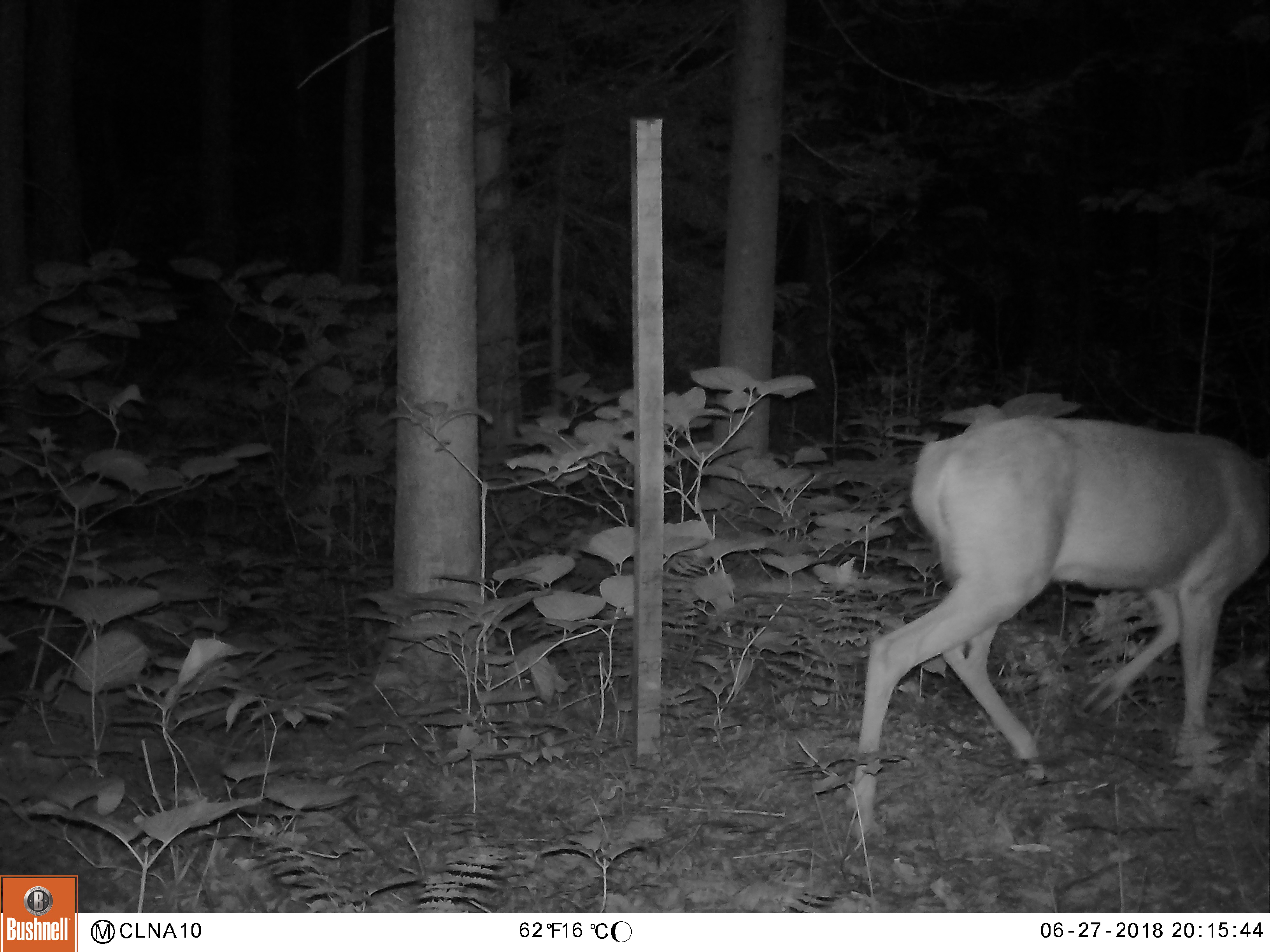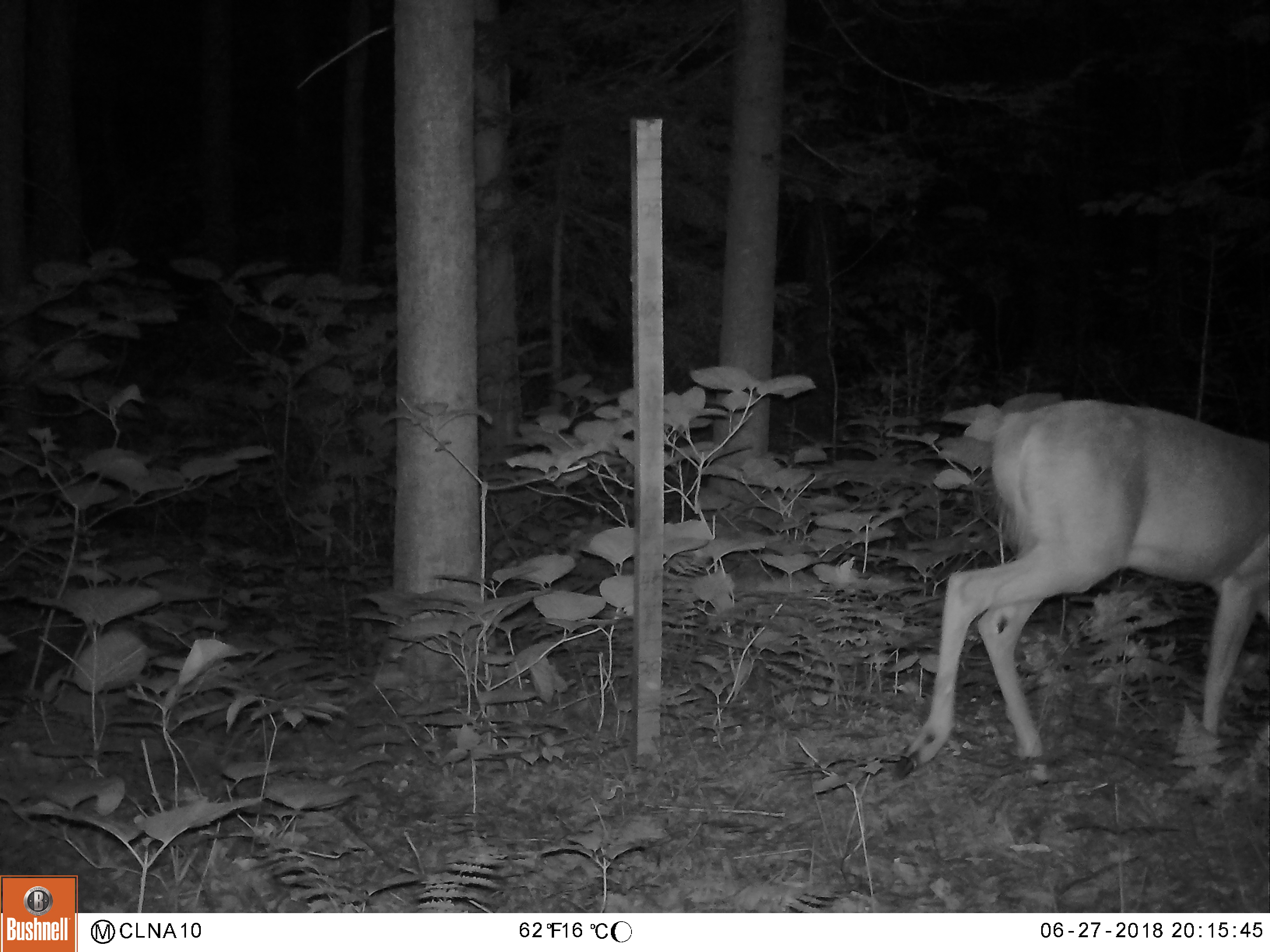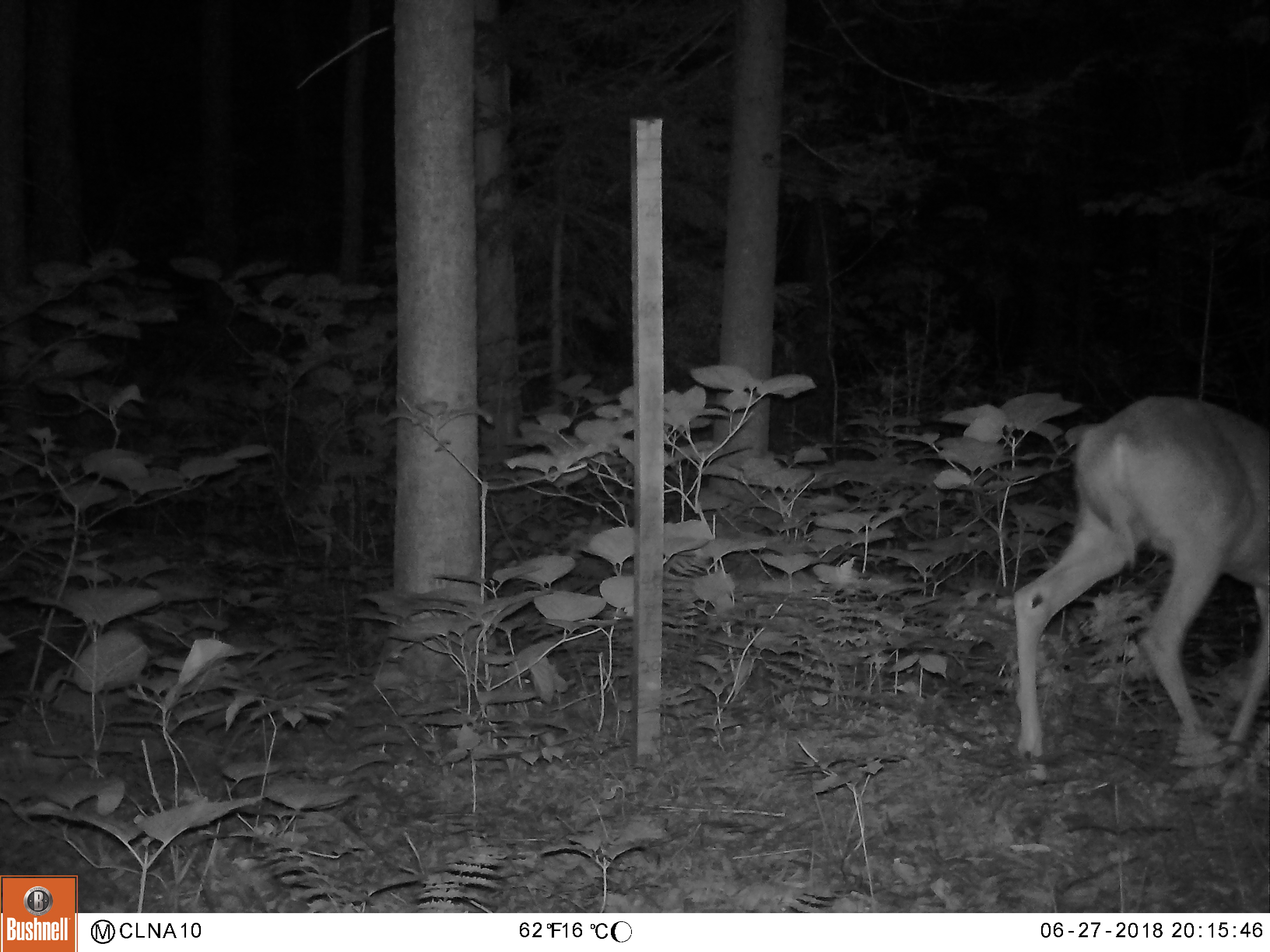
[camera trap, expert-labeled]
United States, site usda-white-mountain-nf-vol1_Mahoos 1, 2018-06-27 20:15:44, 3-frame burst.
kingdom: Animalia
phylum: Chordata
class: Mammalia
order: Artiodactyla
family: Cervidae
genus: Odocoileus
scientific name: Odocoileus virginianus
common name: white-tailed deer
White-tailed deer (Odocoileus virginianus).